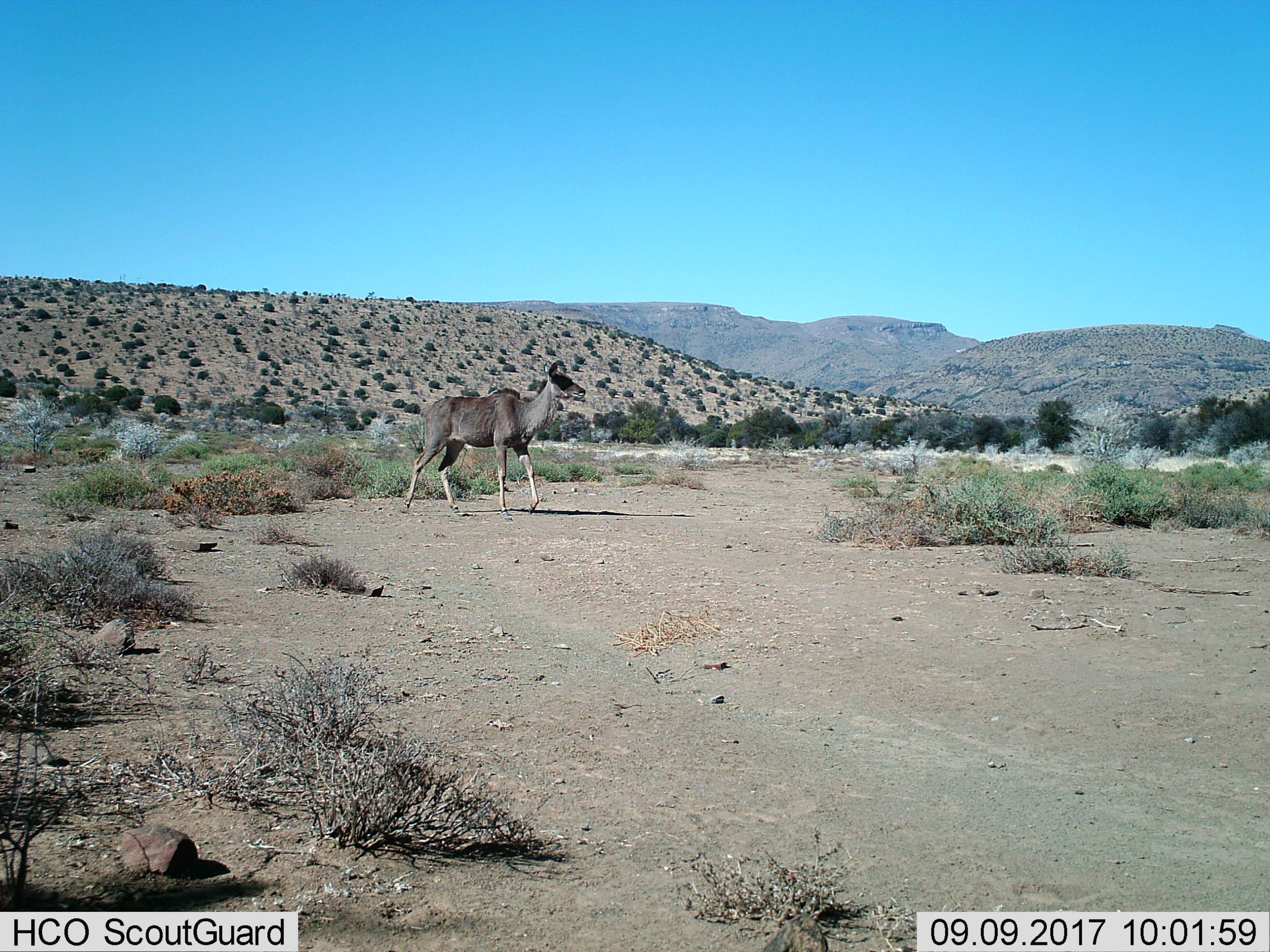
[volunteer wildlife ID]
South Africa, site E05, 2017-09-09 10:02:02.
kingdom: Animalia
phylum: Chordata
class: Mammalia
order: Artiodactyla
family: Bovidae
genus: Tragelaphus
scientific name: Tragelaphus strepsiceros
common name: greater kudu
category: kudu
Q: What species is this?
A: Kudu (greater kudu) (Tragelaphus strepsiceros).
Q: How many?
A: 1.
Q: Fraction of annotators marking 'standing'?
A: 29%.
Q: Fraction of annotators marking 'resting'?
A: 0%.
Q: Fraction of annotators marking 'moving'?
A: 86%.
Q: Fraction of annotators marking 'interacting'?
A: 14%.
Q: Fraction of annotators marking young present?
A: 0%.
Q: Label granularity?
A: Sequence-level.